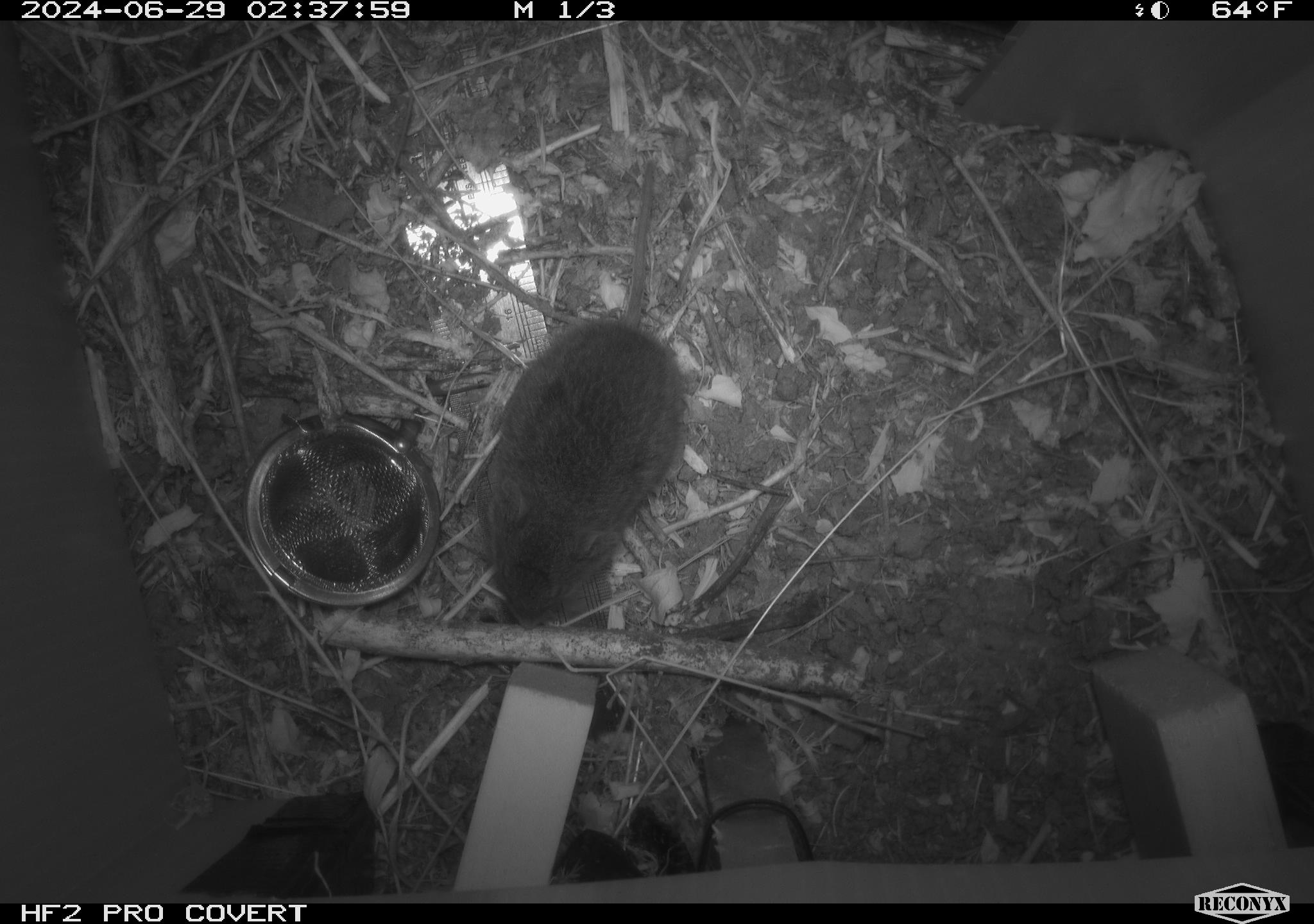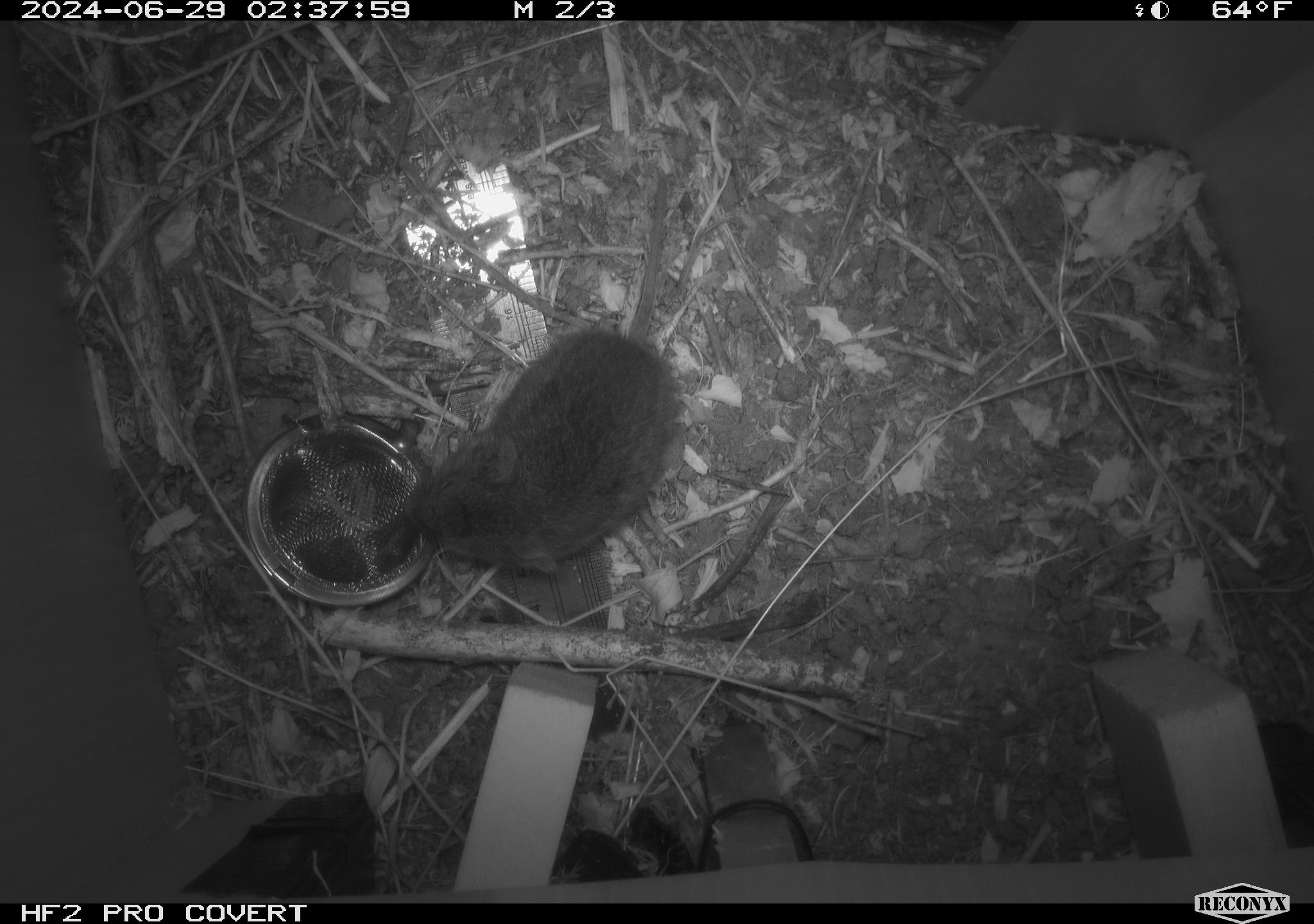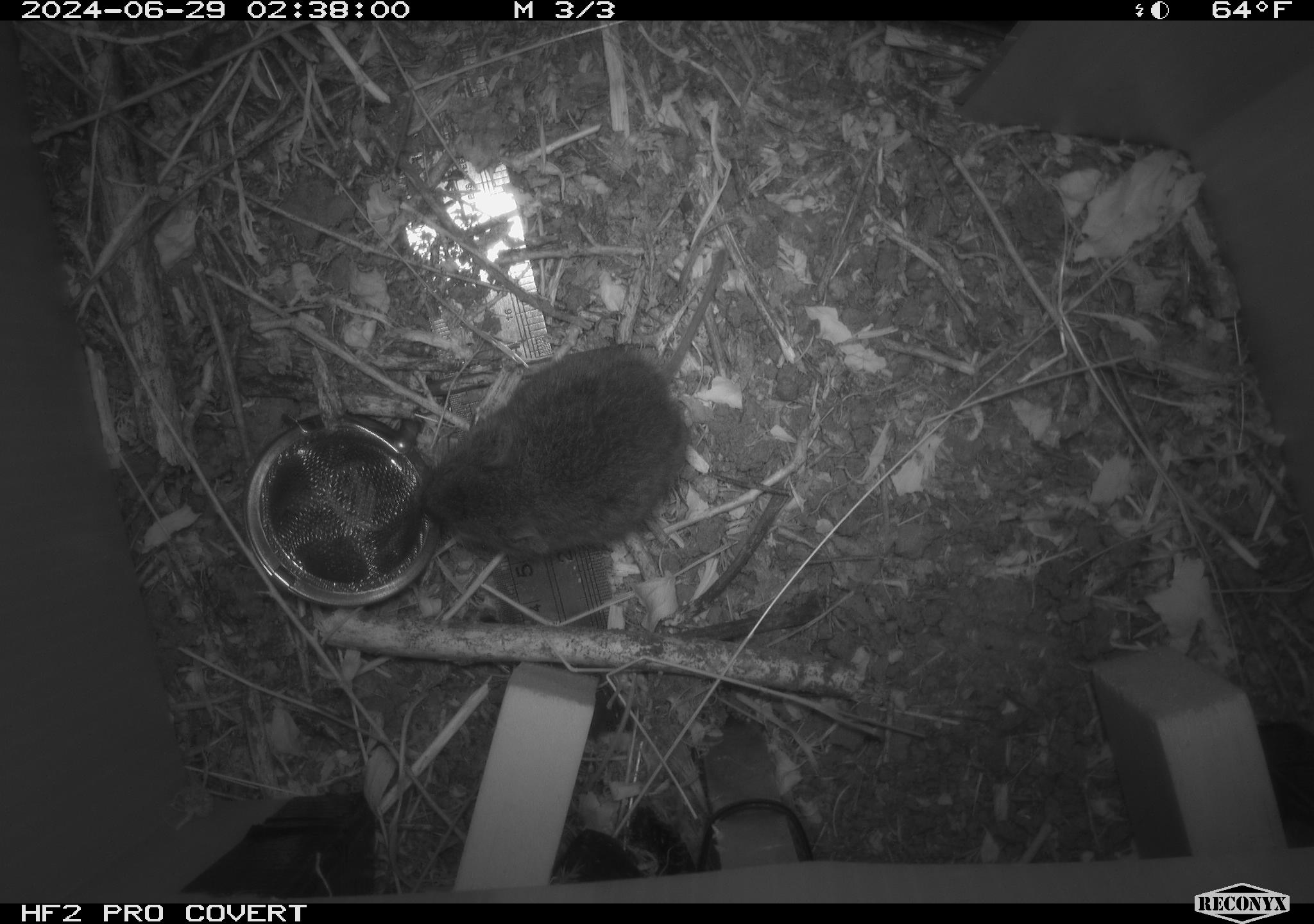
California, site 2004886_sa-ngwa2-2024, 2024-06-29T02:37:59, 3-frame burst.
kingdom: Animalia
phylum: Chordata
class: Mammalia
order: Rodentia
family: Cricetidae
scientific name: Arvicolinae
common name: voles, lemmings, and muskrats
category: arvicolinae subfamily